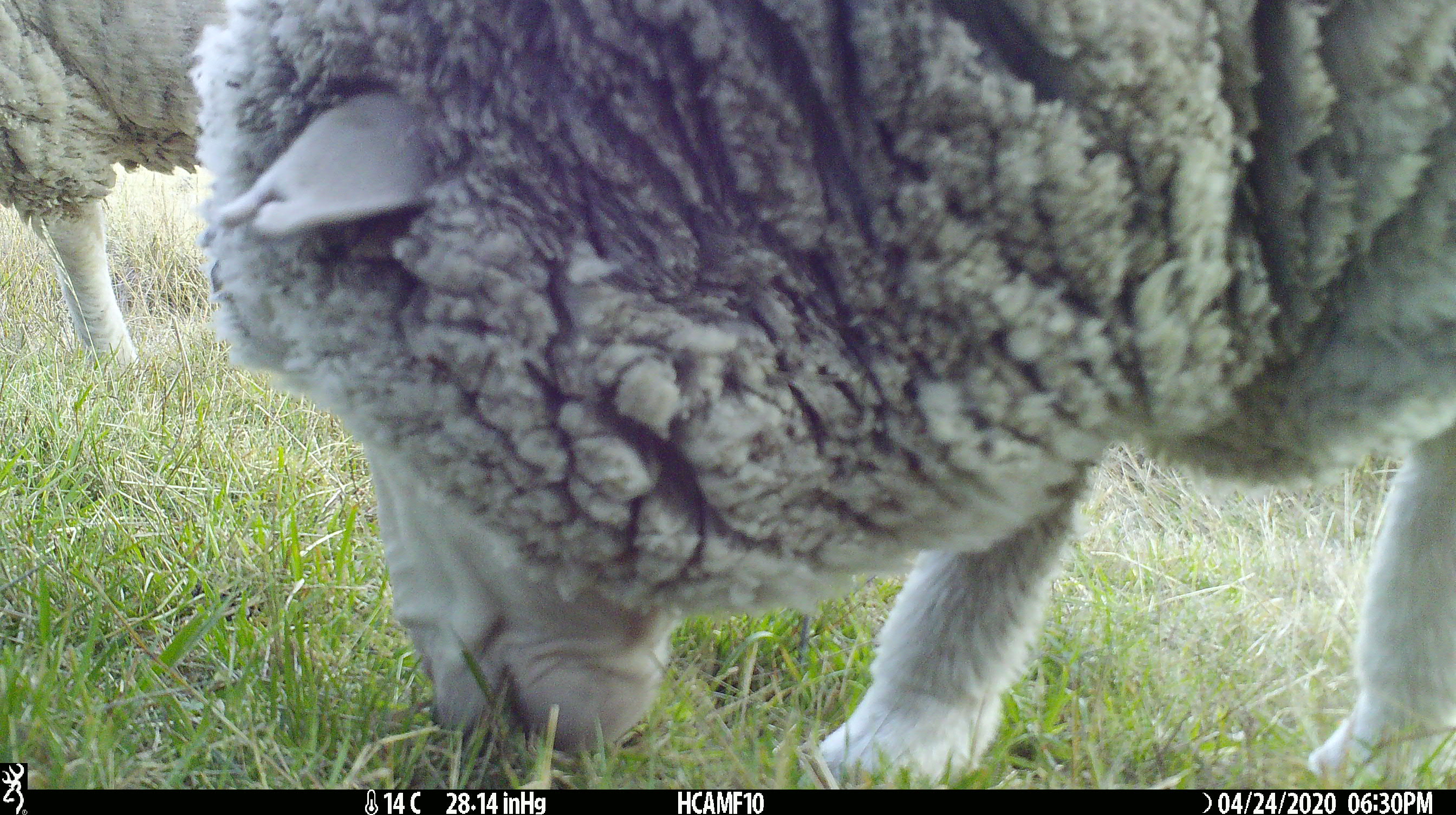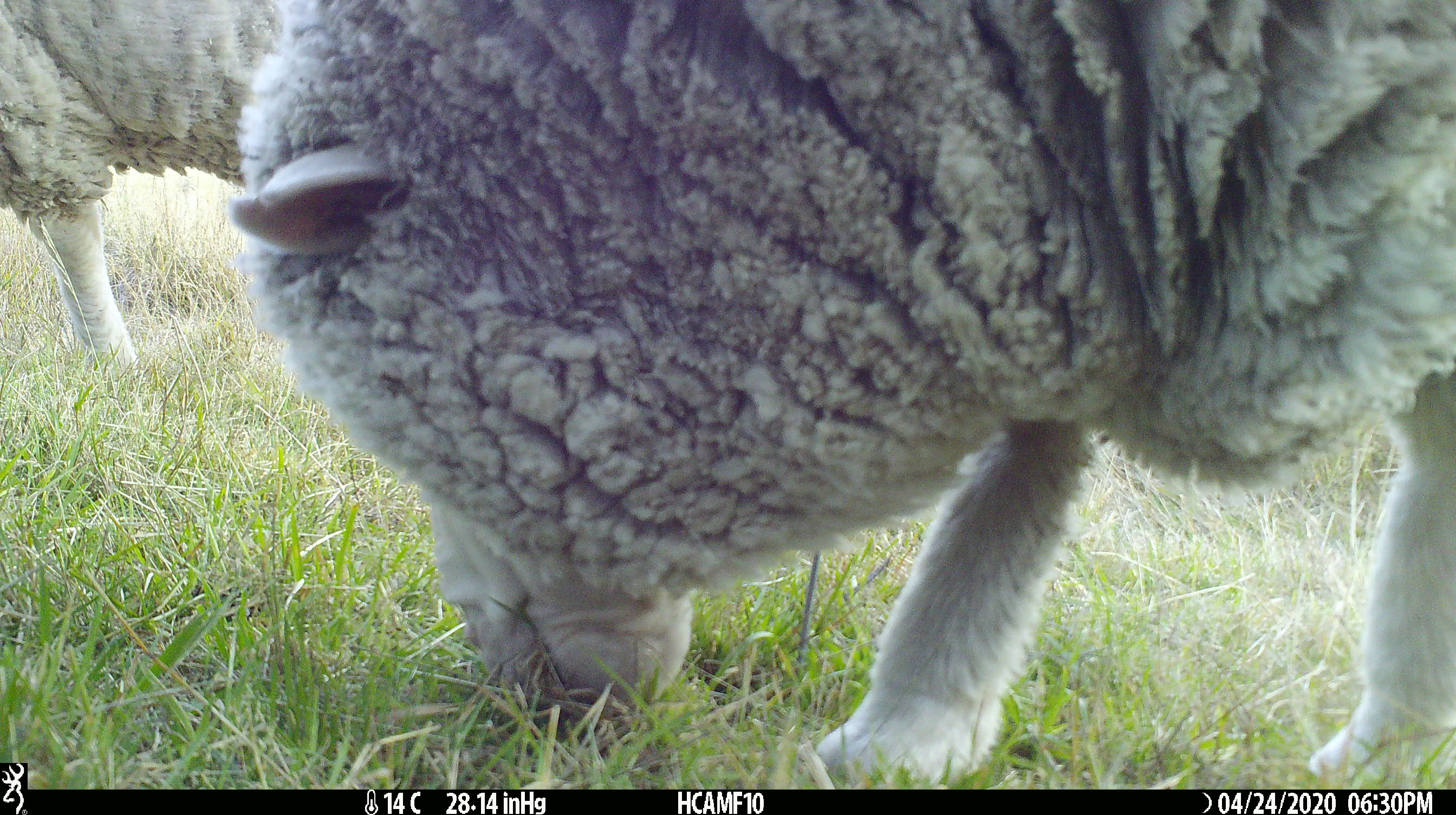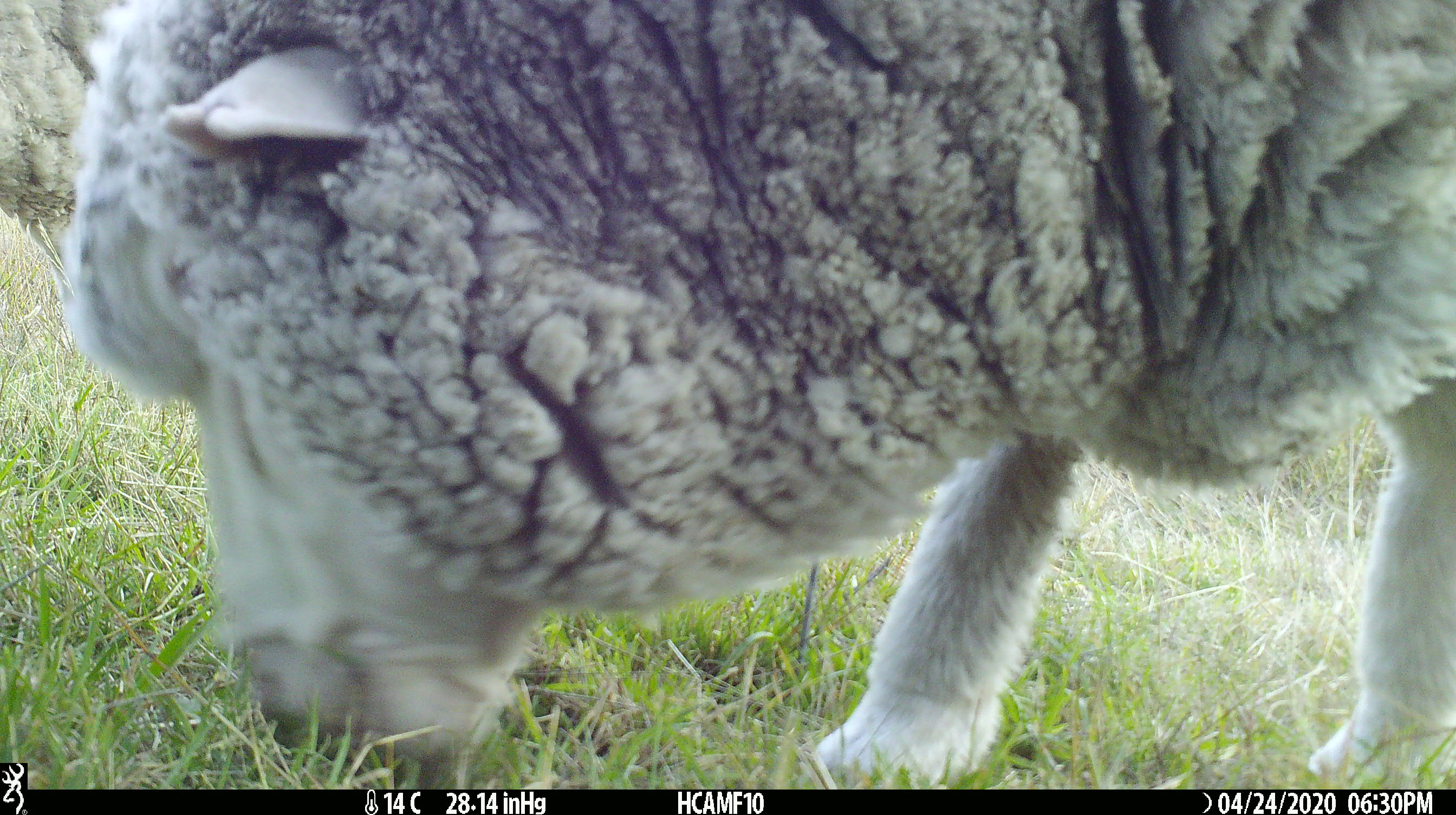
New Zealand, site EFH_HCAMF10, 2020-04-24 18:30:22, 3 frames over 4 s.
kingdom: Animalia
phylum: Chordata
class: Mammalia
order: Artiodactyla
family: Bovidae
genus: Ovis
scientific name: Ovis aries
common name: domestic sheep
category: sheep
Sheep (domestic sheep) (Ovis aries).